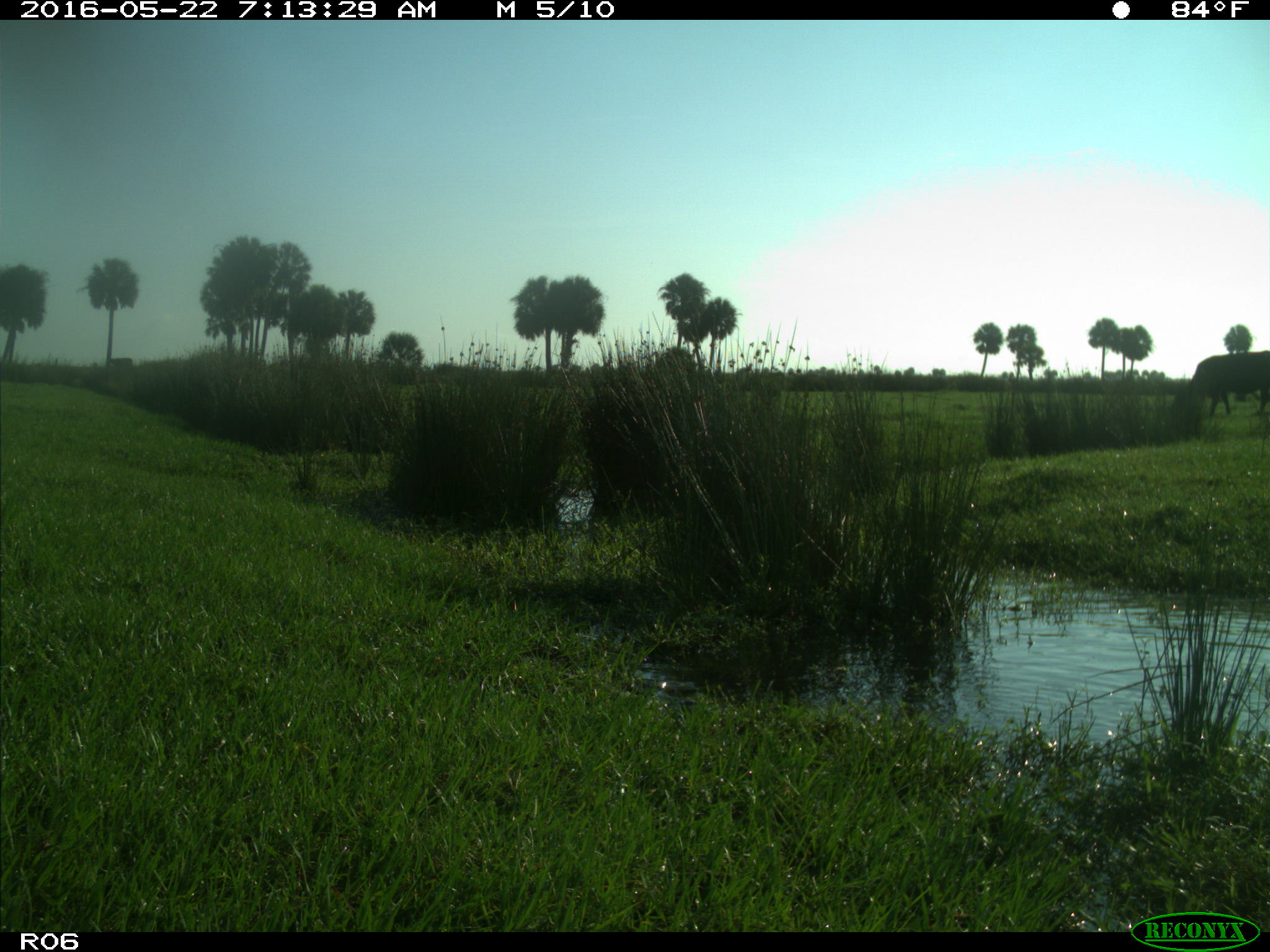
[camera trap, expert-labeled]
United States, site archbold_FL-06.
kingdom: Animalia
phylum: Chordata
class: Mammalia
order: Artiodactyla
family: Bovidae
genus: Bos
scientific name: Bos taurus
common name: domestic cow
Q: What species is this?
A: Bos taurus (domestic cow).